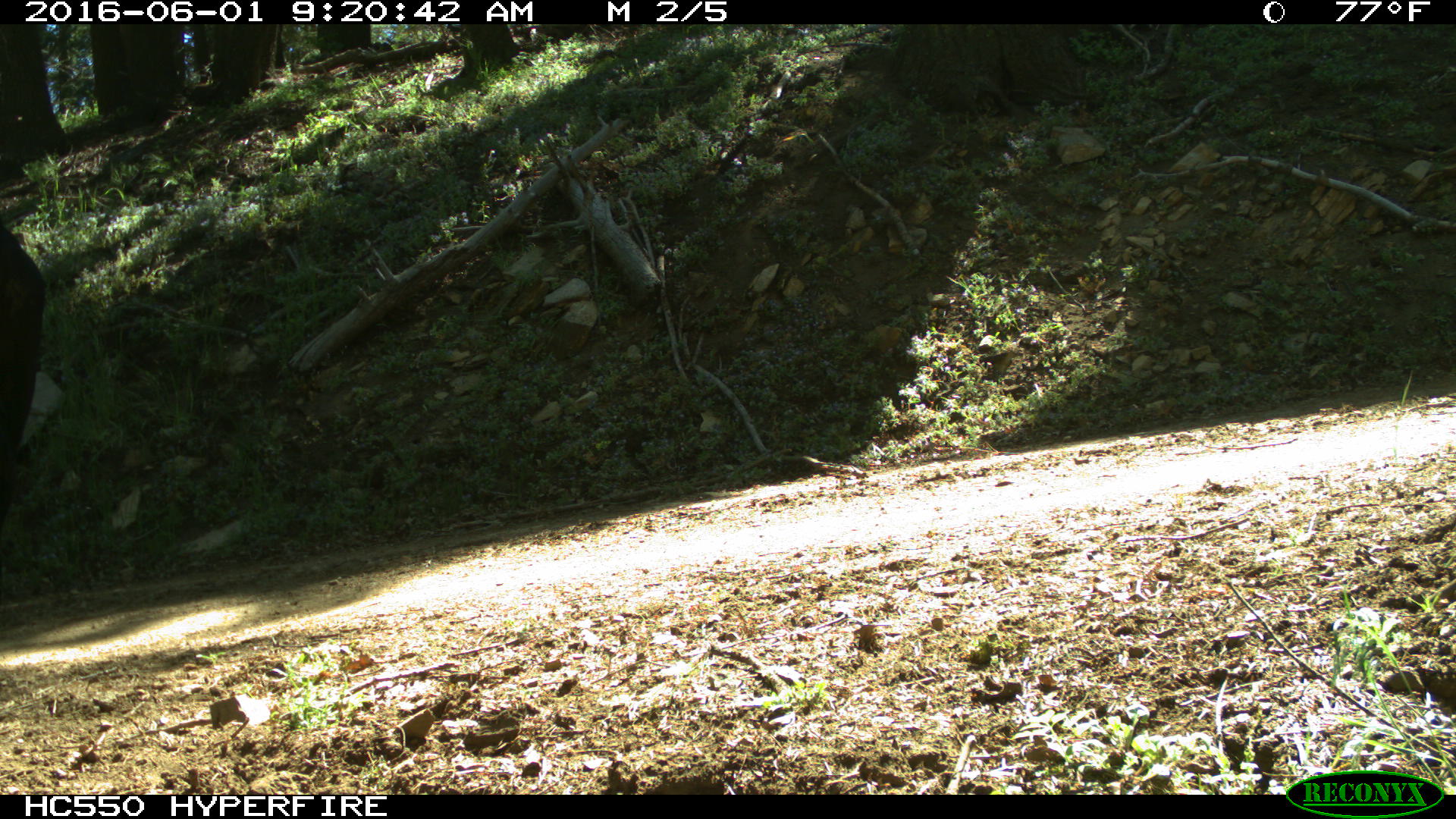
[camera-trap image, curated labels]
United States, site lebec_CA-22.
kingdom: Animalia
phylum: Chordata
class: Mammalia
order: Artiodactyla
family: Bovidae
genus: Bos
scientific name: Bos taurus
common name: domestic cow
Bos taurus (domestic cow).